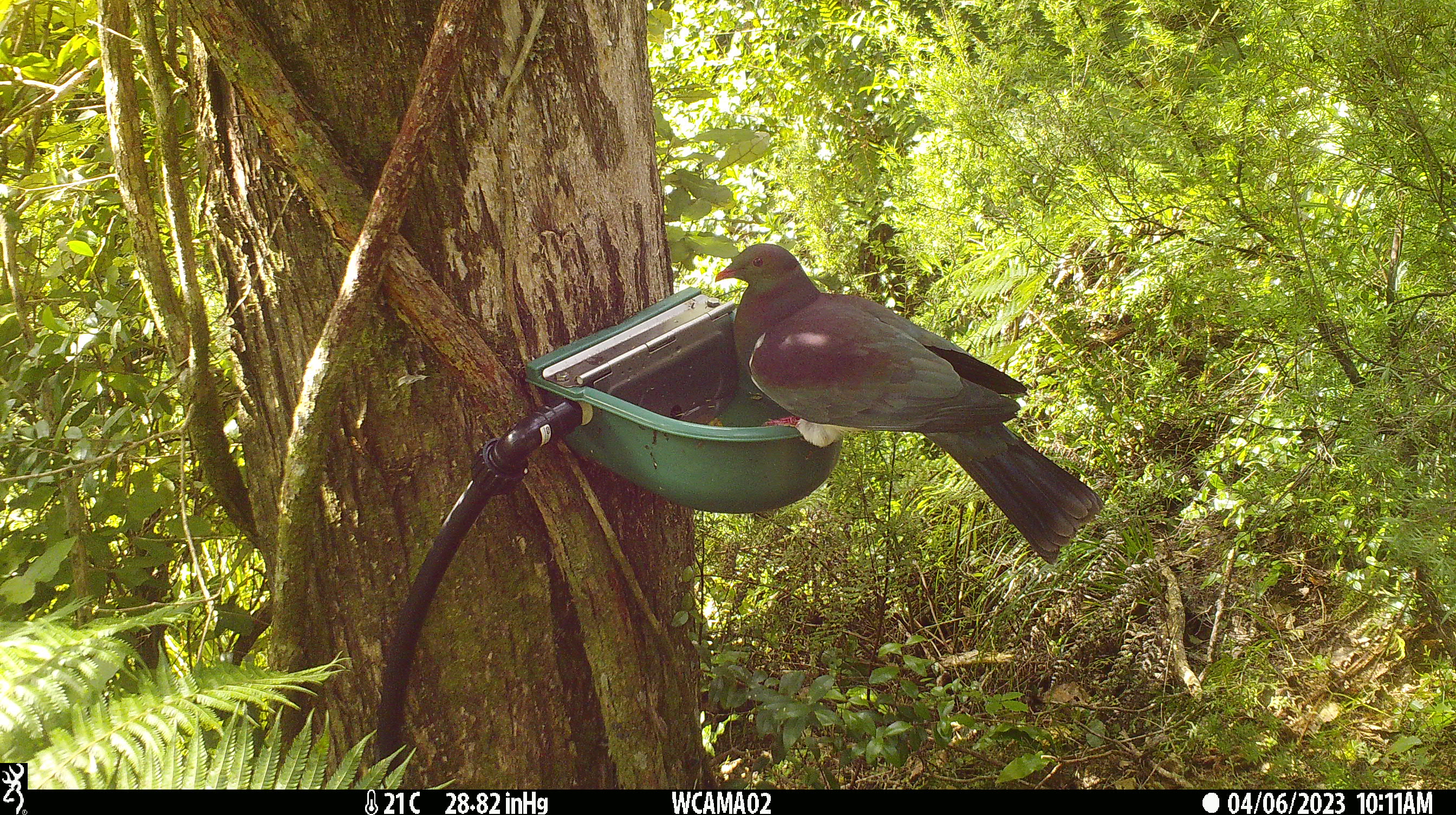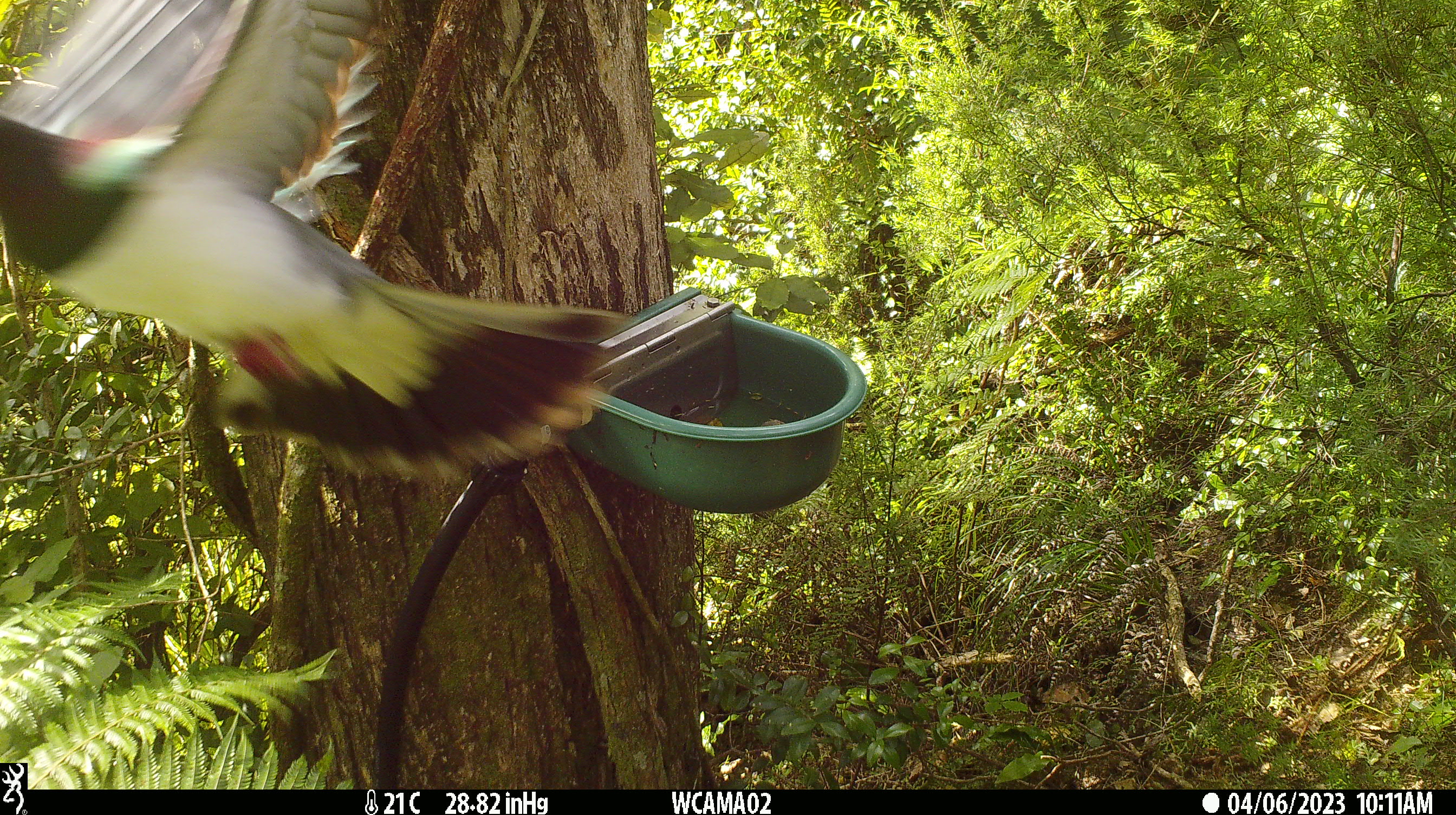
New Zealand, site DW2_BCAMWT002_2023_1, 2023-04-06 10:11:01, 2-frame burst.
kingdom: Animalia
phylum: Chordata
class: Aves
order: Columbiformes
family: Columbidae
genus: Hemiphaga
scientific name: Hemiphaga novaeseelandiae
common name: new zealand pigeon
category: kereru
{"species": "kereru (new zealand pigeon) (Hemiphaga novaeseelandiae)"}